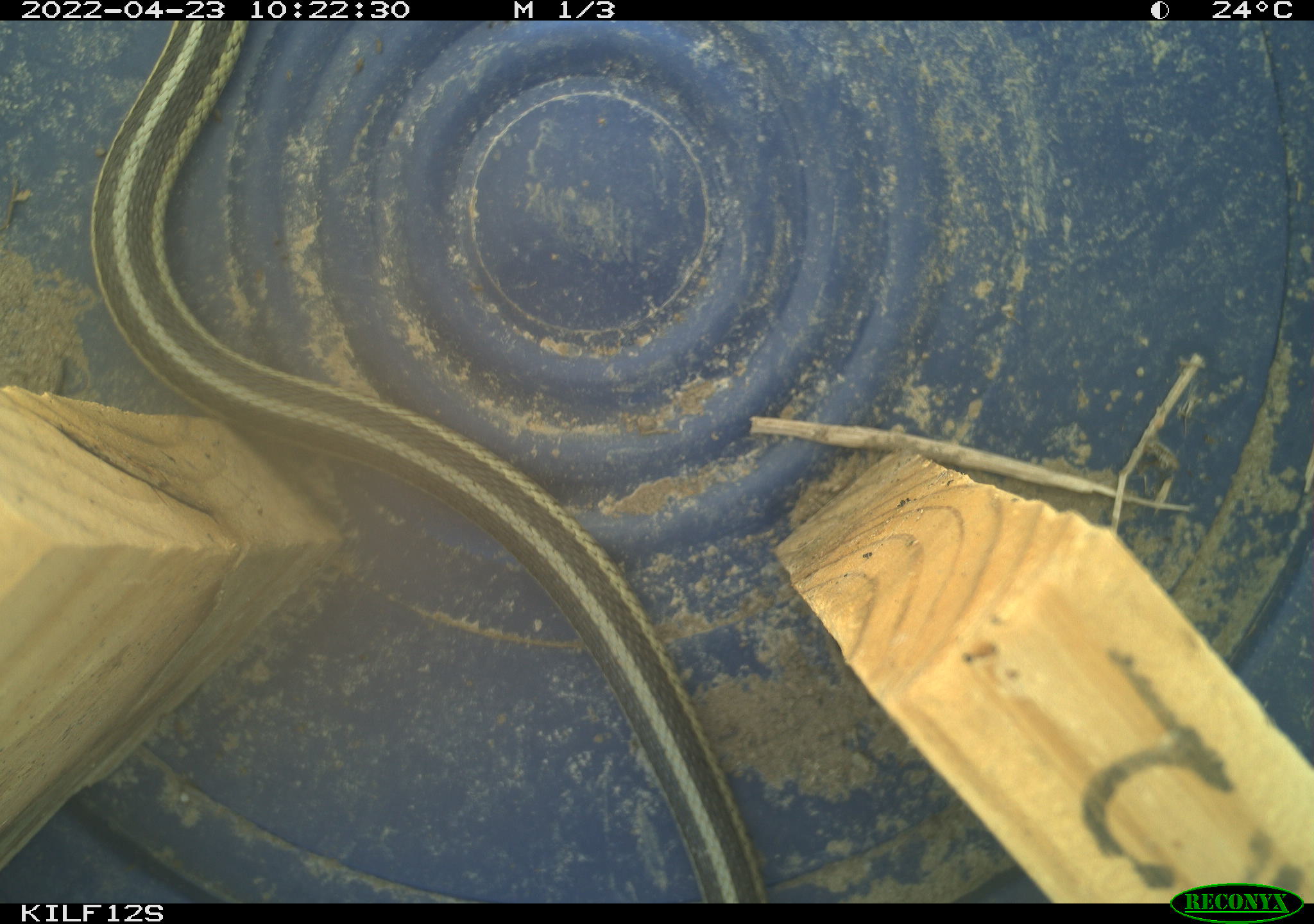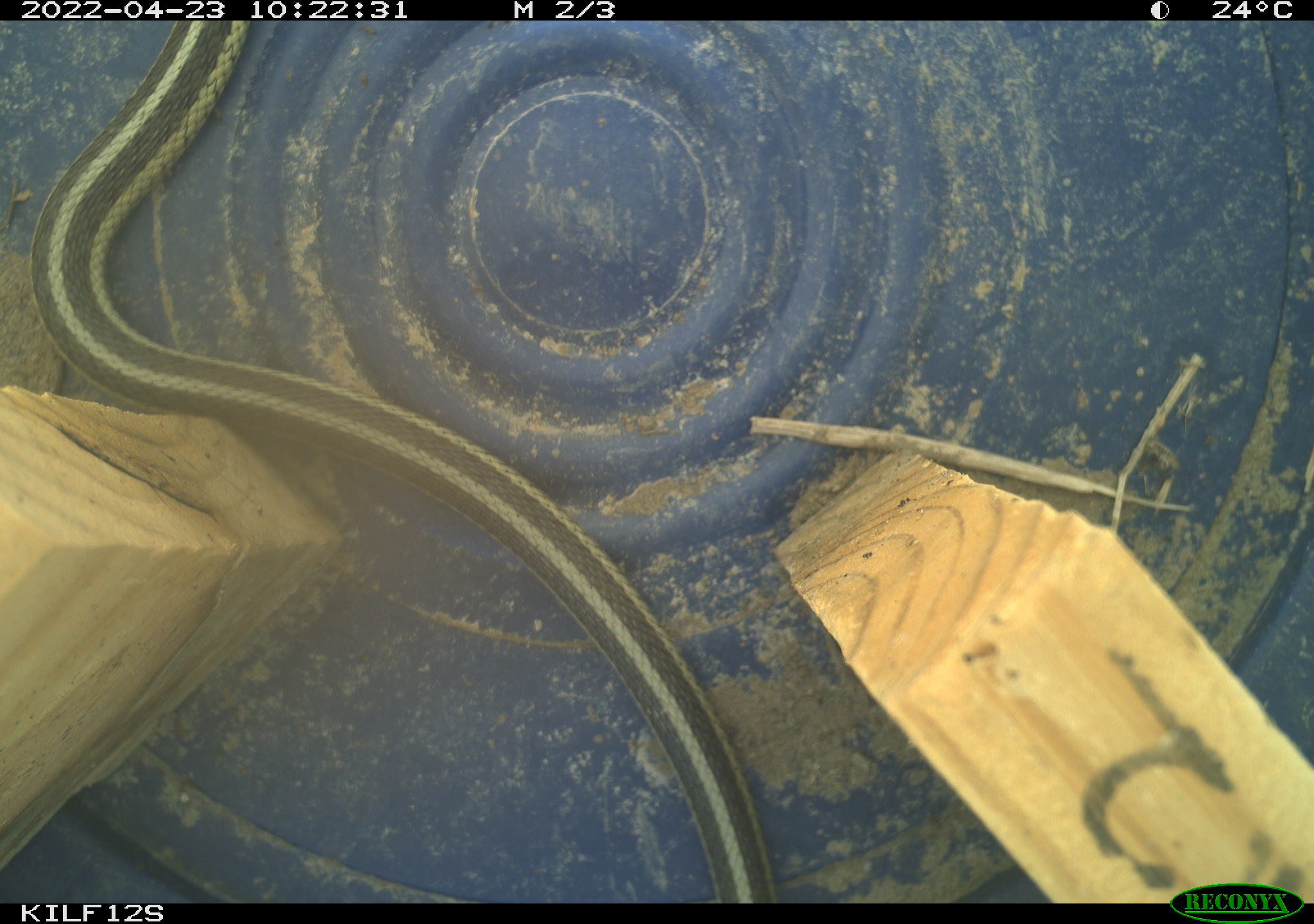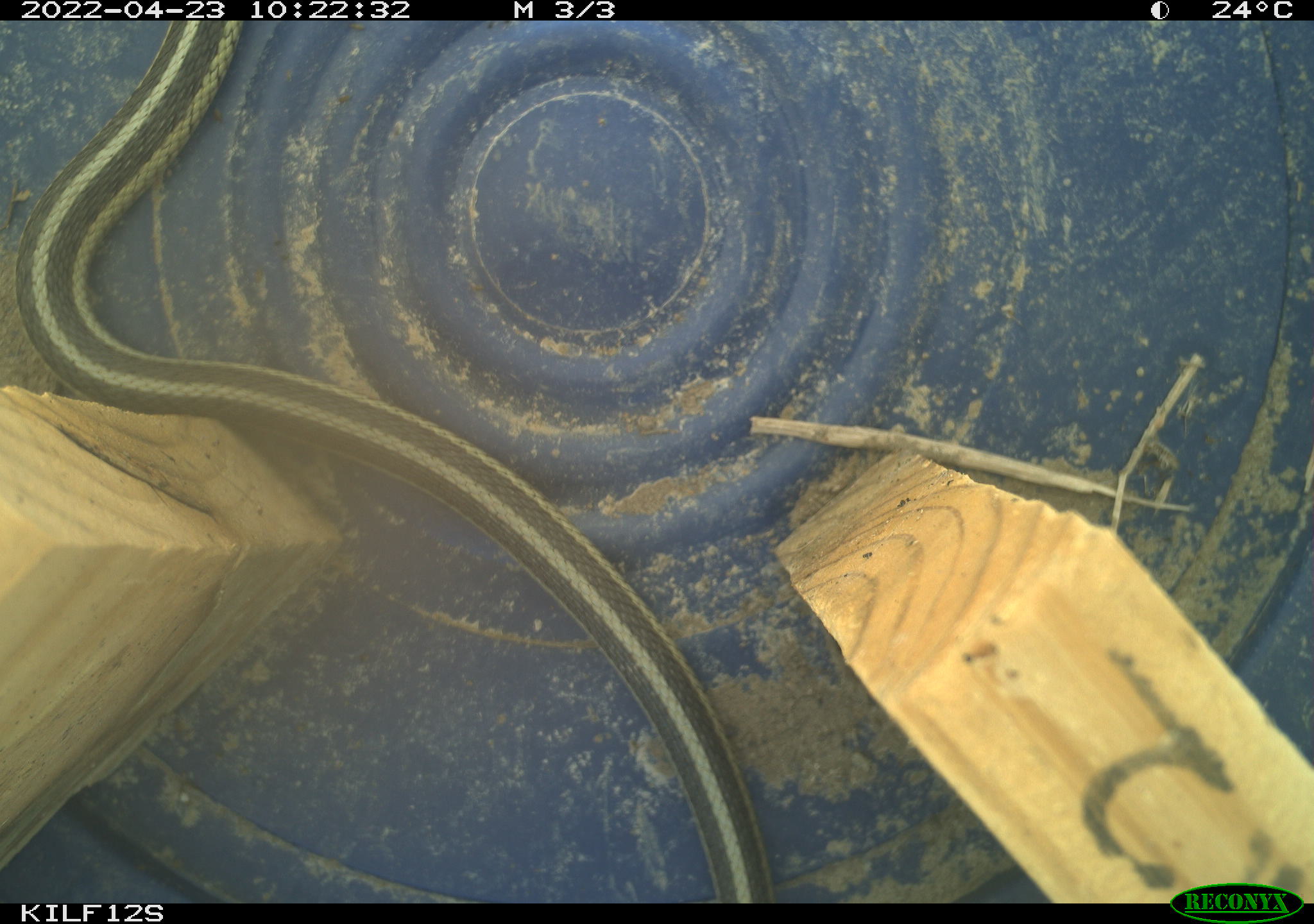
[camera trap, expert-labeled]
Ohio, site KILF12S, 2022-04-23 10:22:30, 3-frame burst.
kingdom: Animalia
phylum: Chordata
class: Reptilia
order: Squamata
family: Colubridae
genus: Thamnophis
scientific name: Thamnophis sirtalis sirtalis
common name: eastern gartersnake